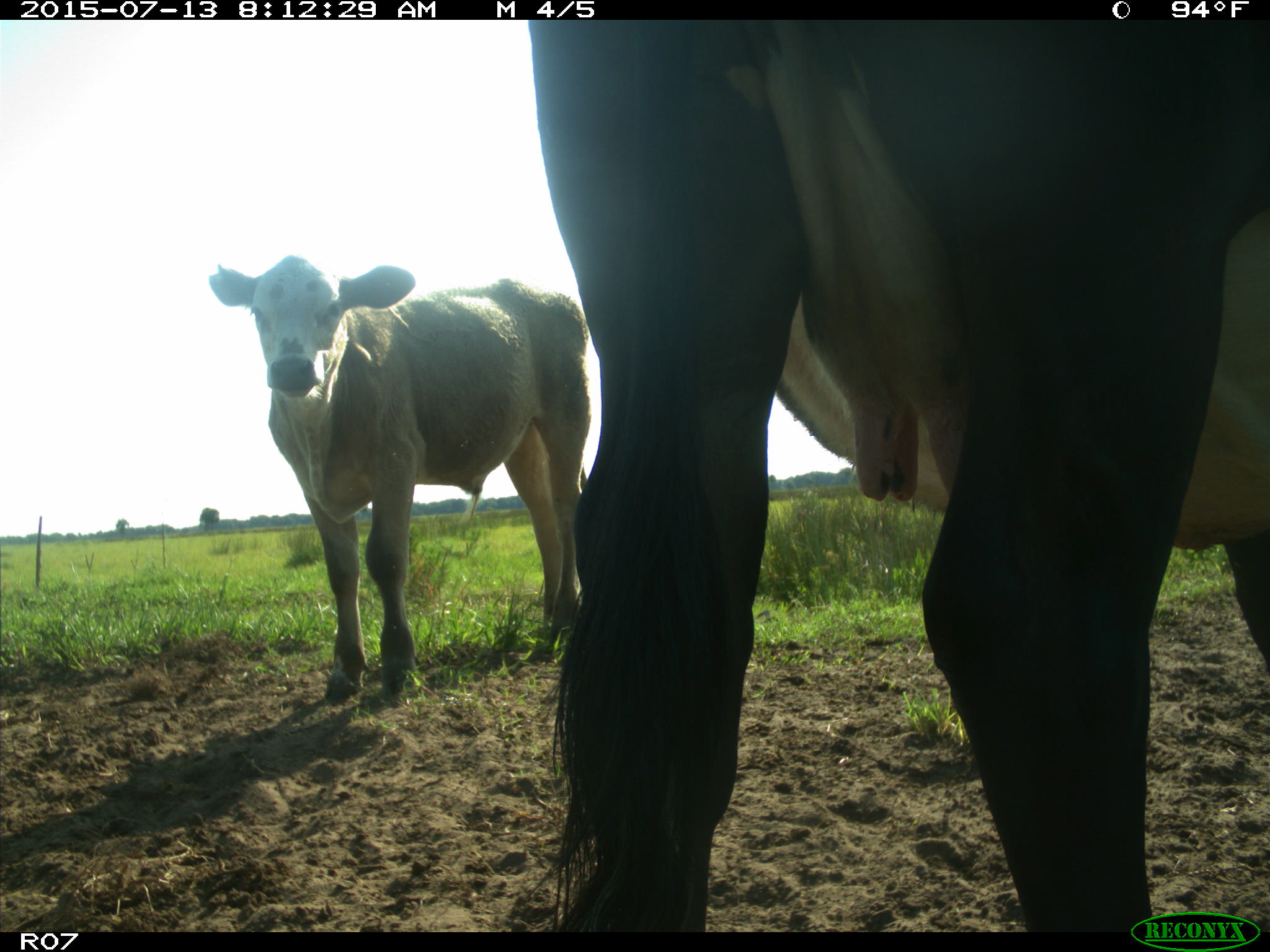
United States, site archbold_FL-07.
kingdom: Animalia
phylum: Chordata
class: Mammalia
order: Artiodactyla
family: Bovidae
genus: Bos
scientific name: Bos taurus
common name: domestic cow